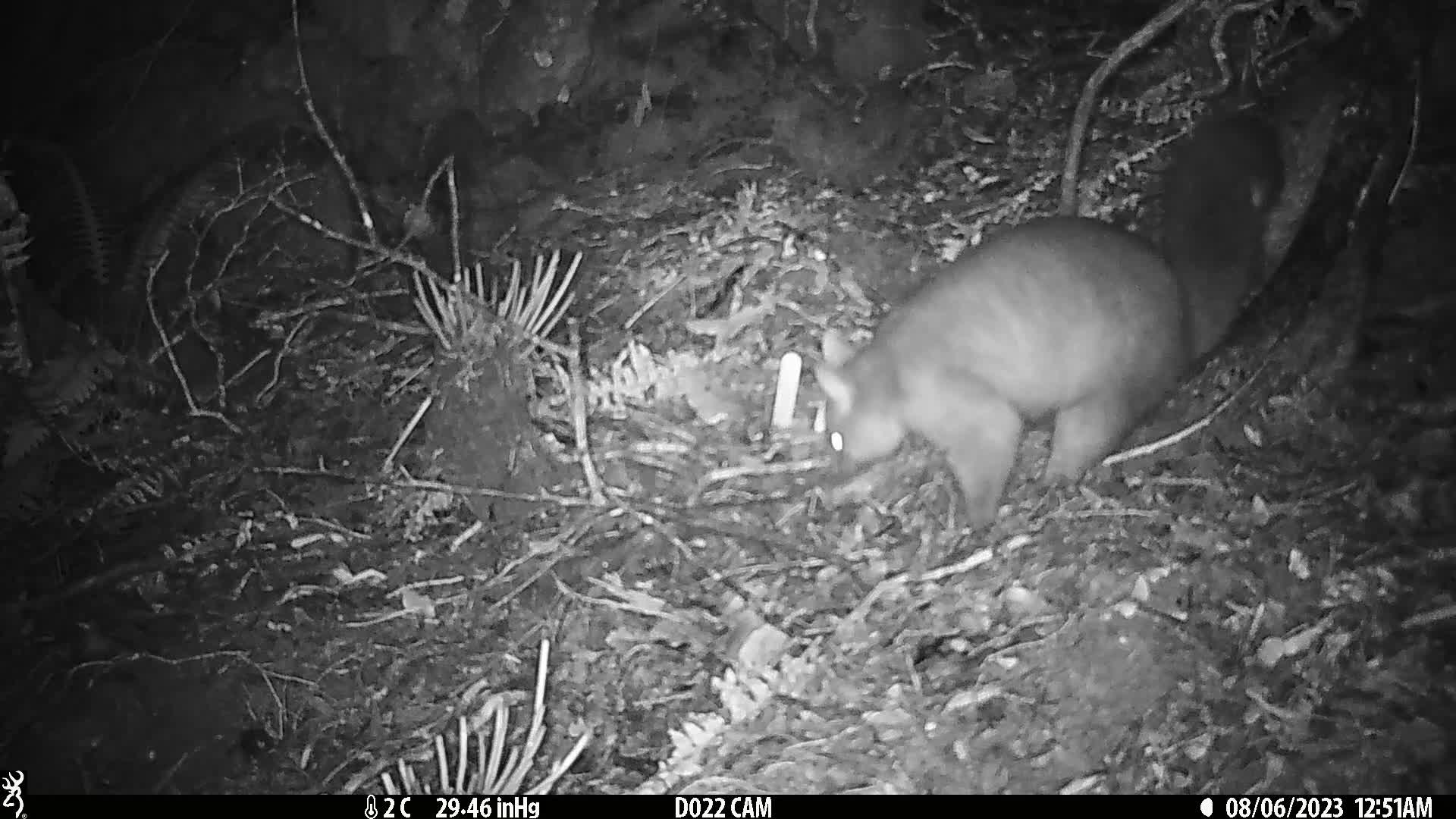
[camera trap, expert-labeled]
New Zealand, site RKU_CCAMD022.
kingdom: Animalia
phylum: Chordata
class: Mammalia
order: Diprotodontia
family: Phalangeridae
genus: Trichosurus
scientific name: Trichosurus vulpecula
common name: common brushtail possum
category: possum